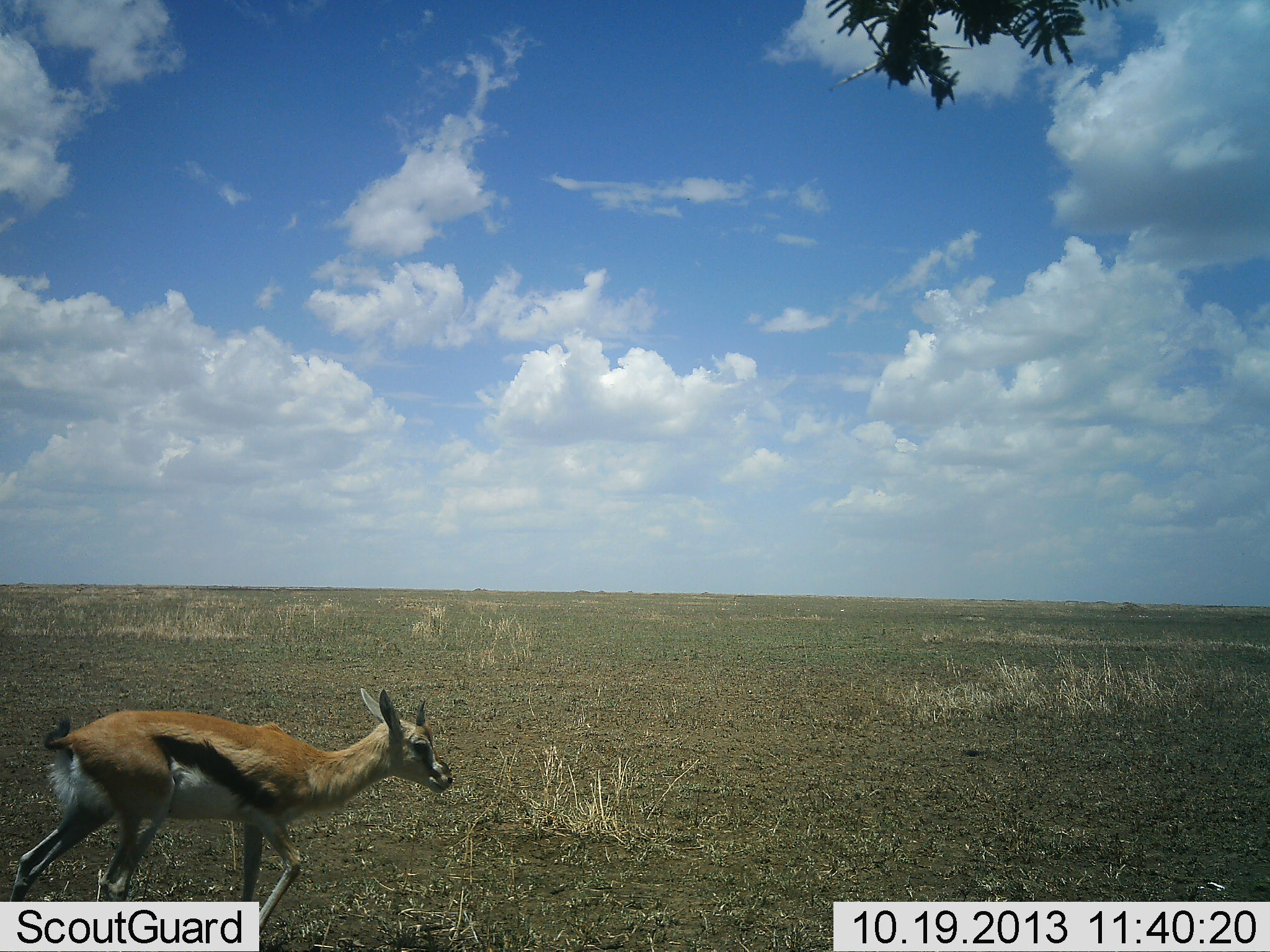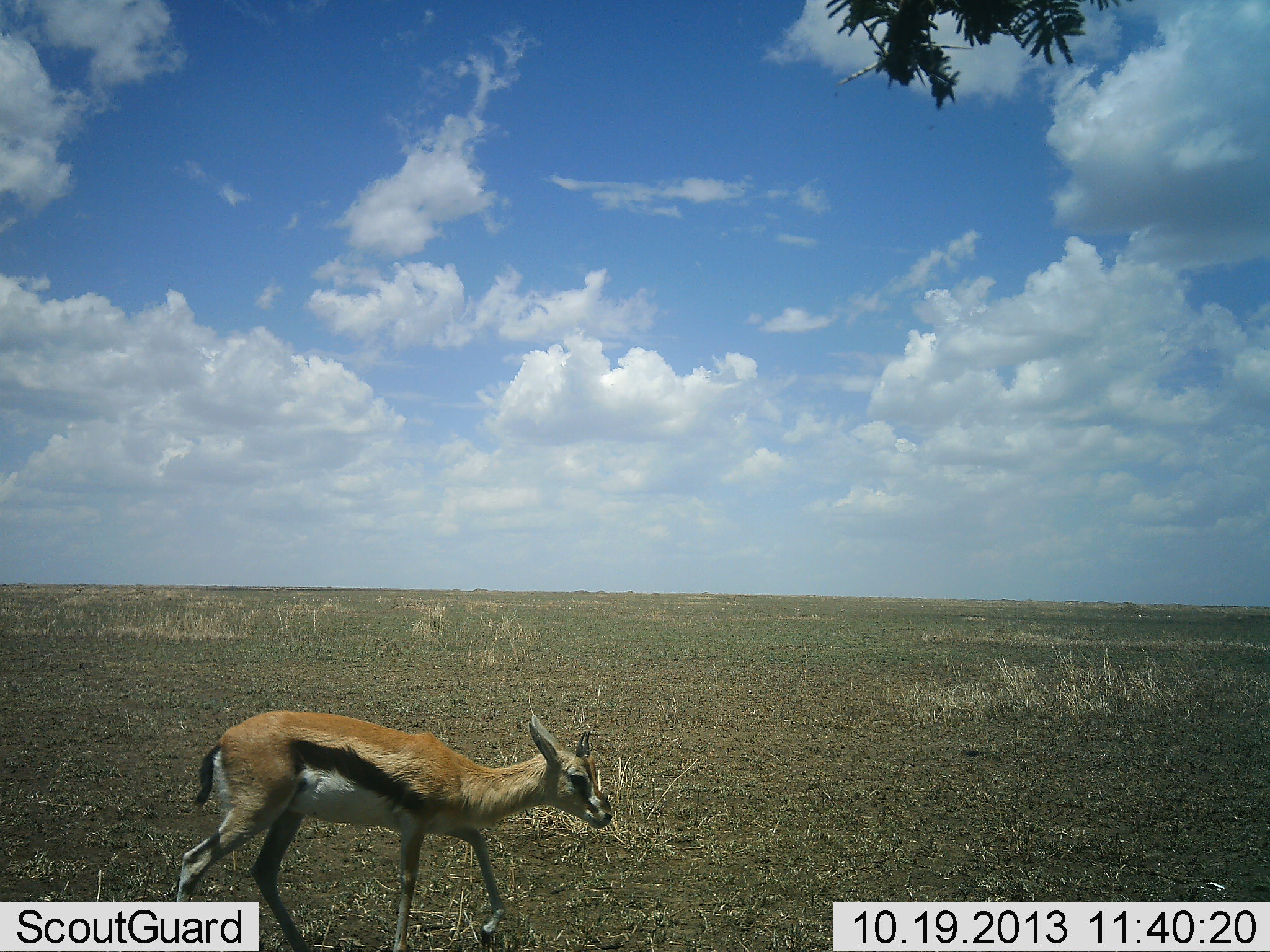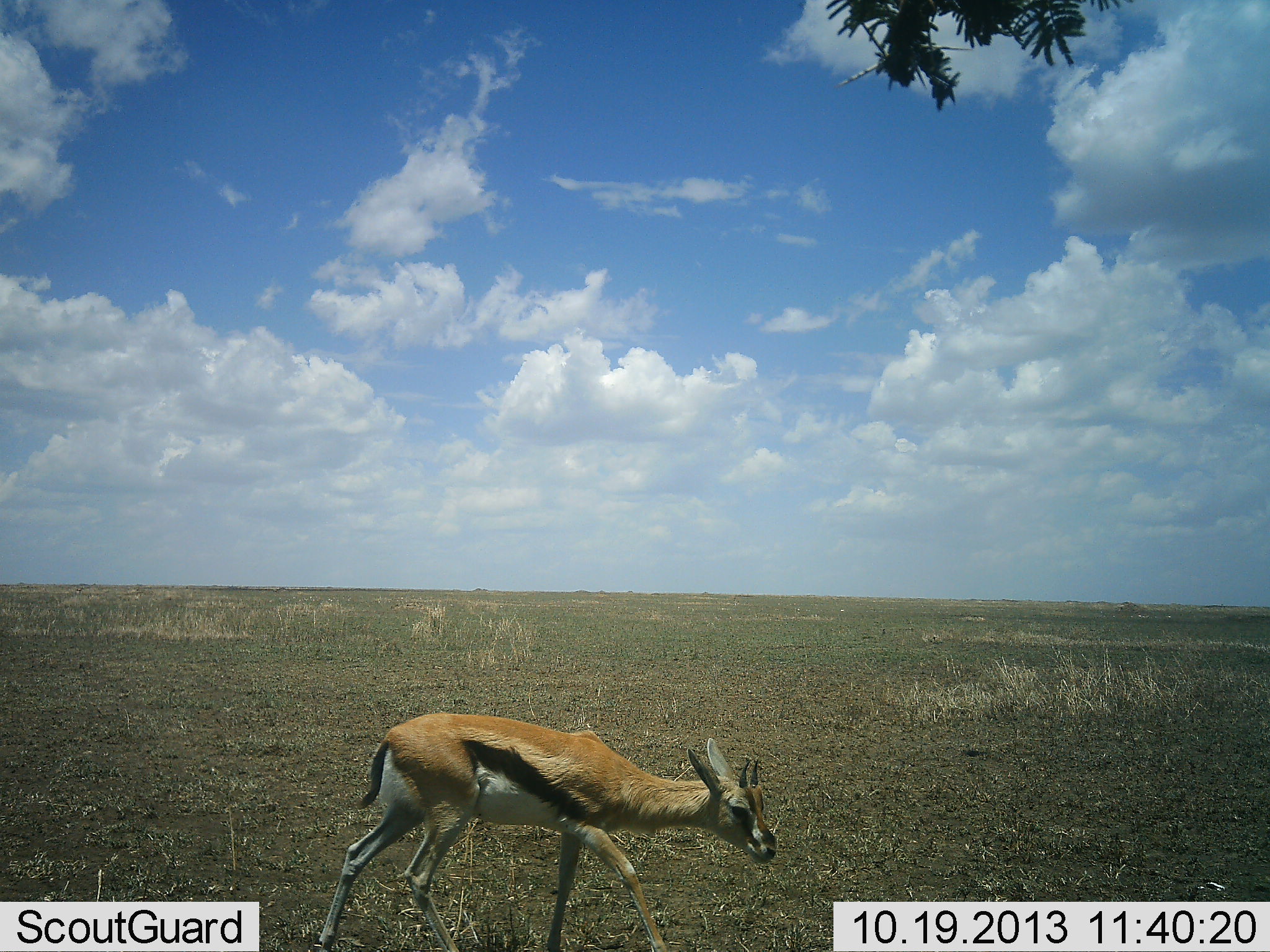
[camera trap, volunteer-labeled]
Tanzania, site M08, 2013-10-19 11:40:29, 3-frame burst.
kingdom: Animalia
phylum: Chordata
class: Mammalia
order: Artiodactyla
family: Bovidae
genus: Eudorcas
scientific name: Eudorcas thomsonii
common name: thomson's gazelle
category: gazellethomsons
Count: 1.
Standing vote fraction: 10%.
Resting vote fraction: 0%.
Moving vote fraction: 100%.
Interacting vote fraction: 0%.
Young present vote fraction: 10%.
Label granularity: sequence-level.